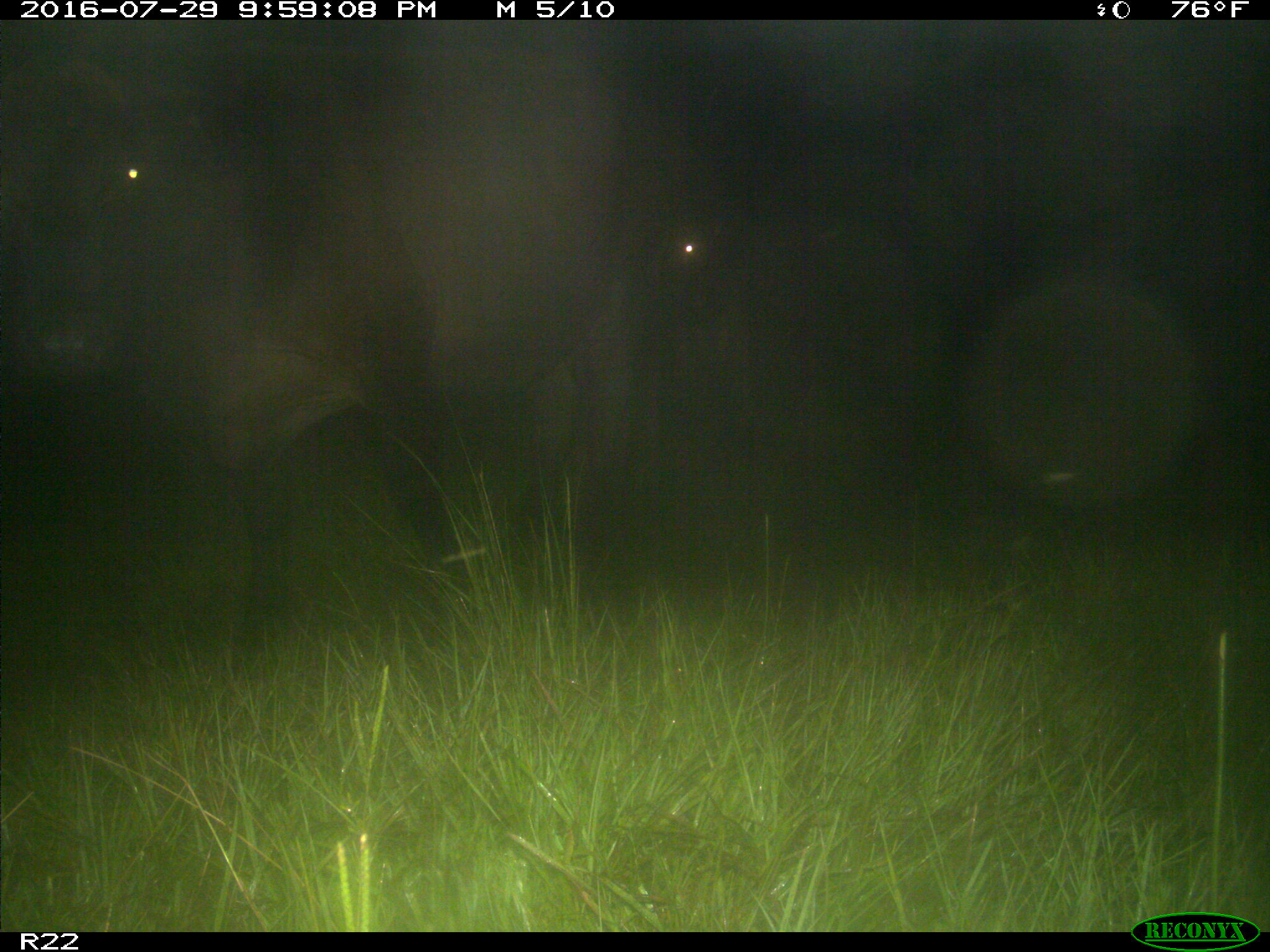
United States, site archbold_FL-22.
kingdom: Animalia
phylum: Chordata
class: Mammalia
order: Artiodactyla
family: Bovidae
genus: Bos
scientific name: Bos taurus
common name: domestic cow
Bos taurus (domestic cow).